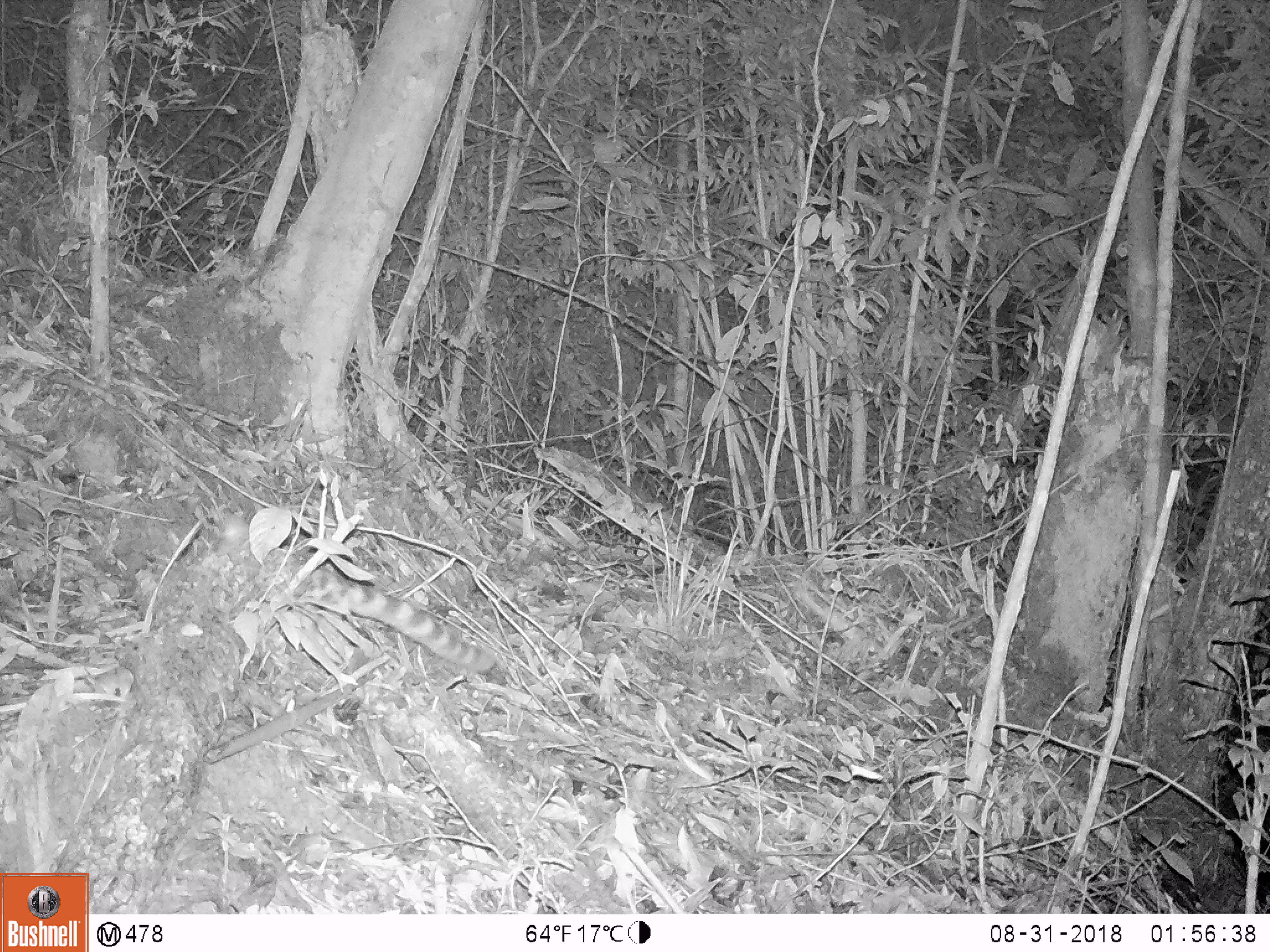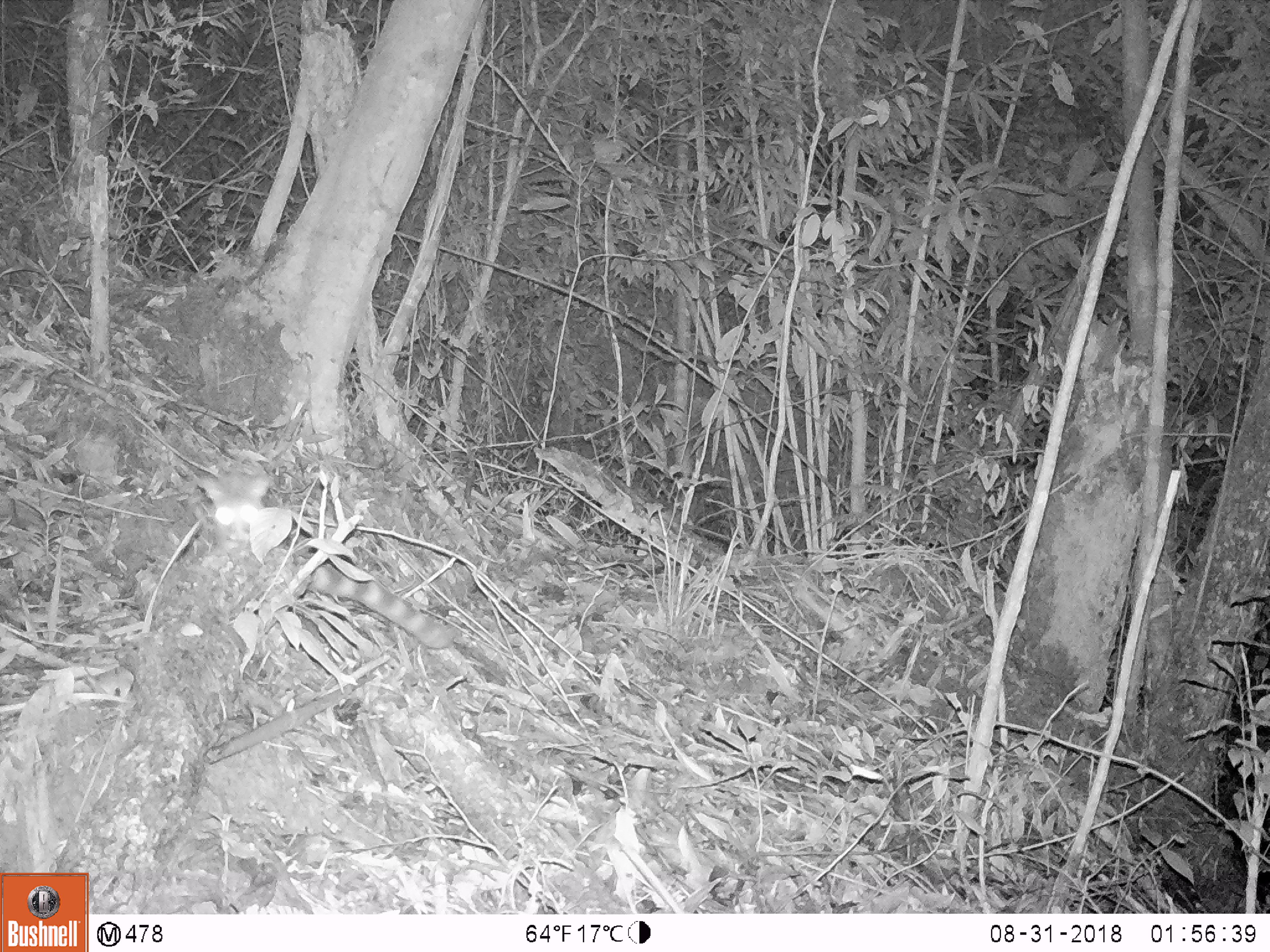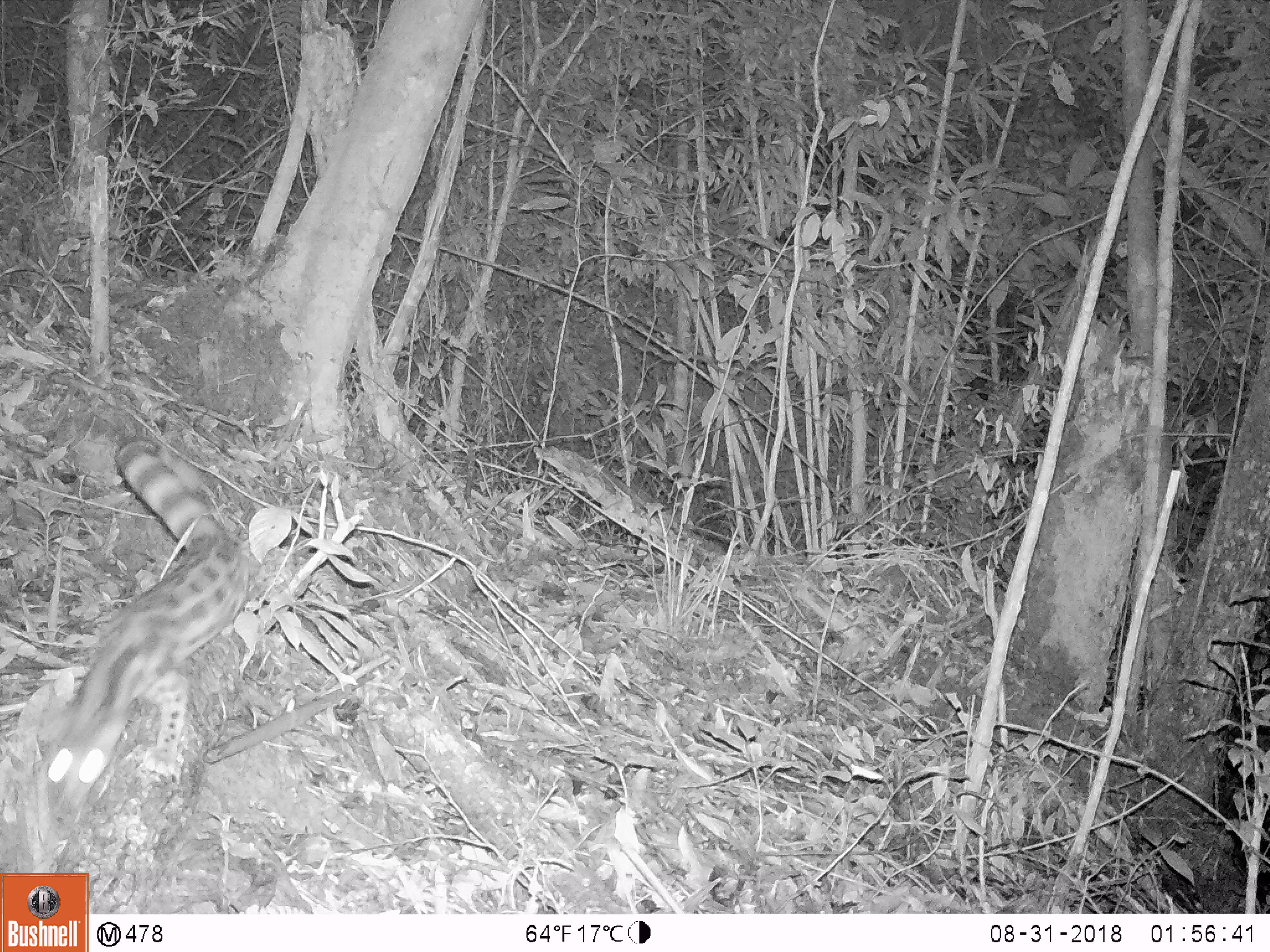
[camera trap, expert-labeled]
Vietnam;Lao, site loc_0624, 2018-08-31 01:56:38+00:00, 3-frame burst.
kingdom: Animalia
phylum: Chordata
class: Mammalia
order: Carnivora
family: Prionodontidae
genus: Prionodon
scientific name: Prionodon pardicolor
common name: spotted linsang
Spotted linsang (Prionodon pardicolor). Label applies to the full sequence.